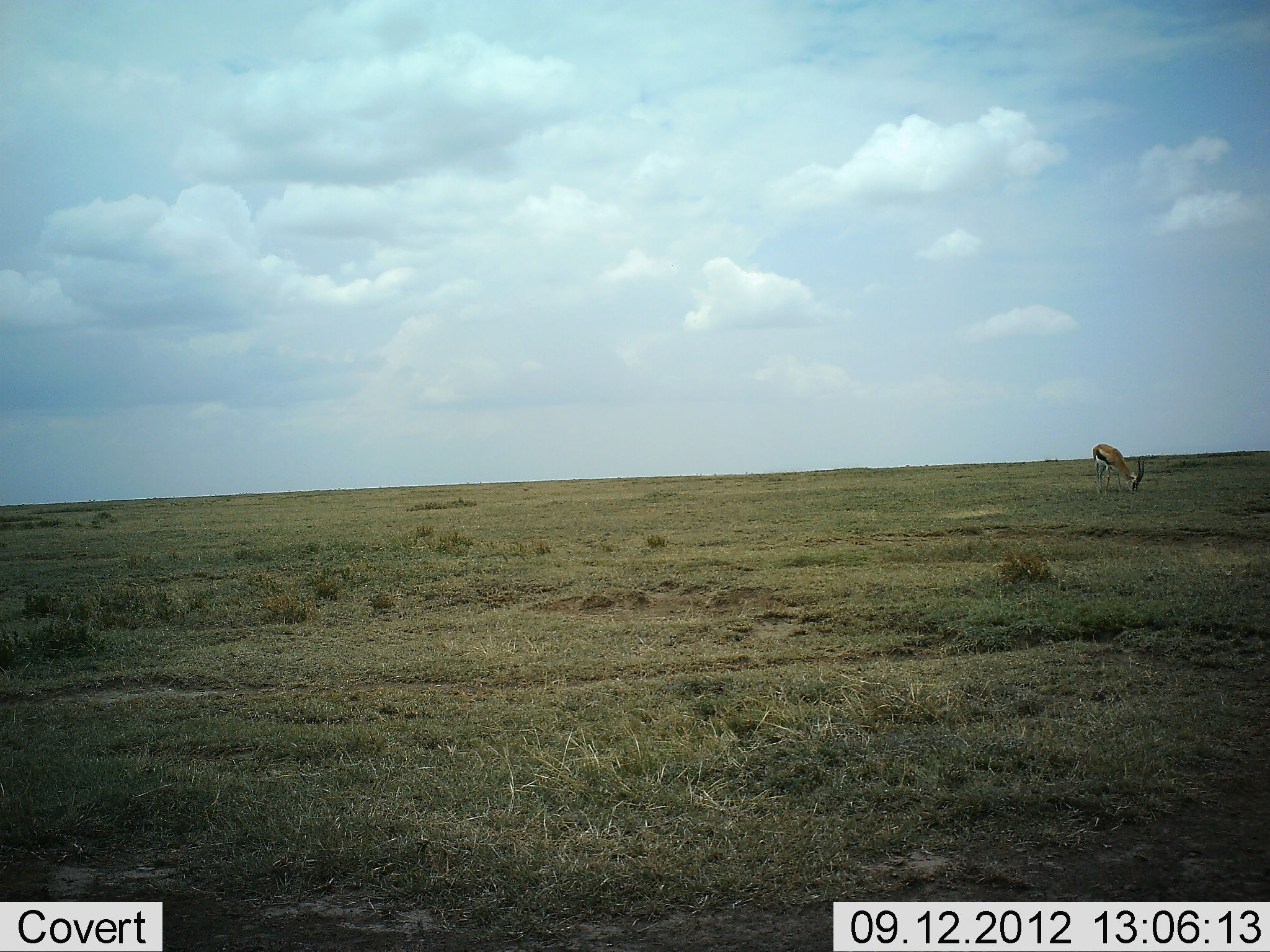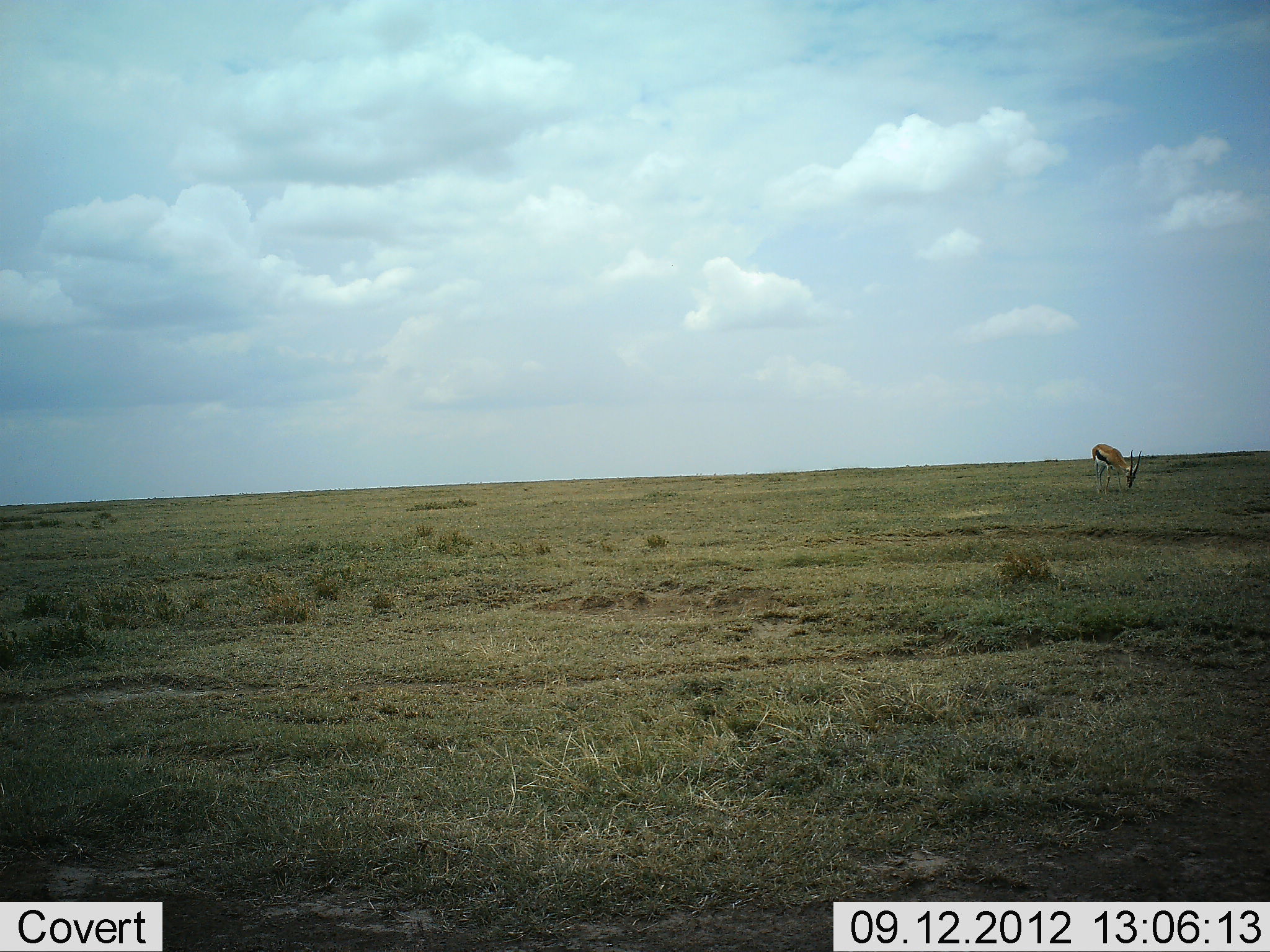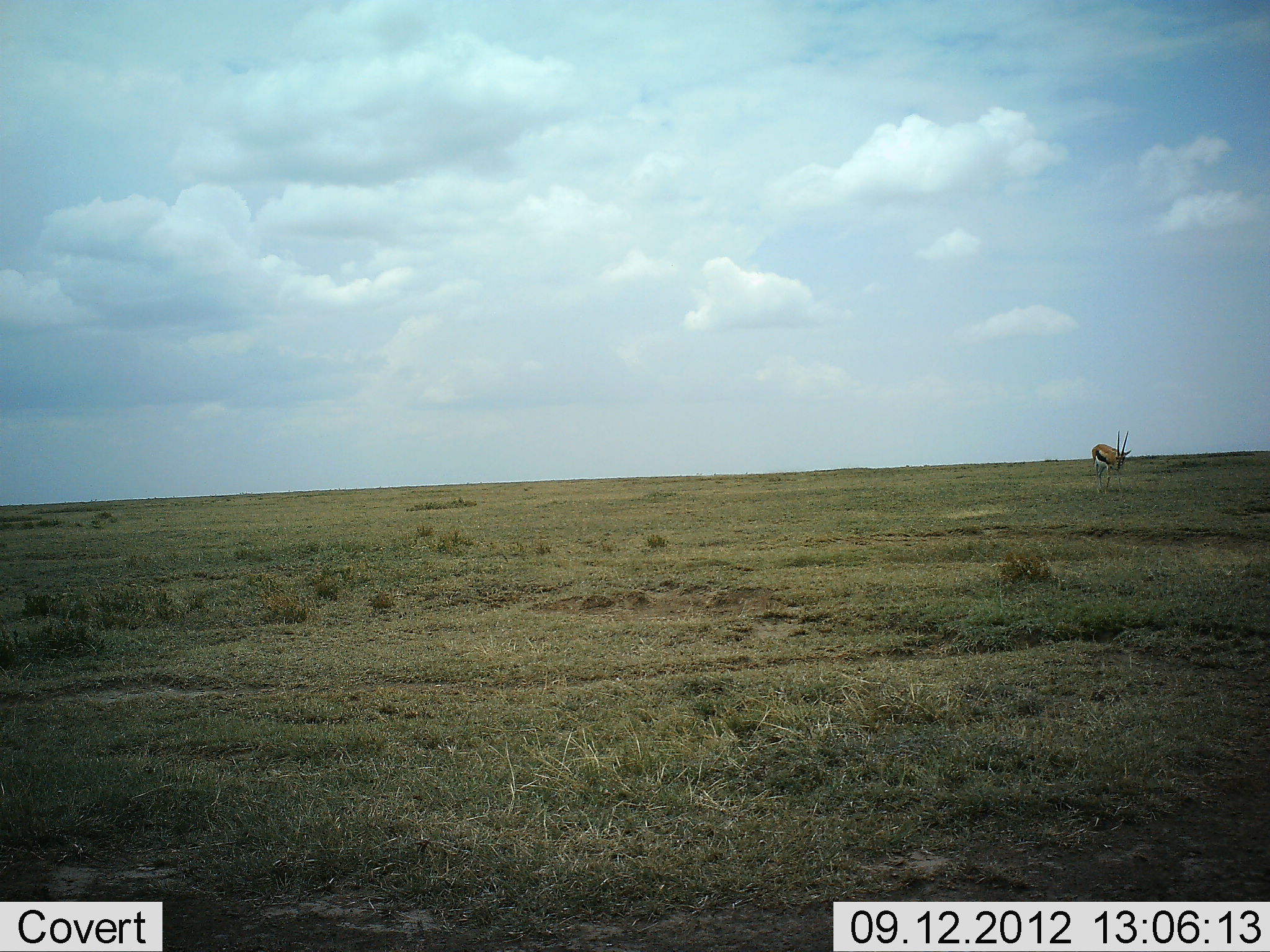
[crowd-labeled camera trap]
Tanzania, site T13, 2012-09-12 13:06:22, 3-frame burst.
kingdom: Animalia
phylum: Chordata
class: Mammalia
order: Artiodactyla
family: Bovidae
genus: Eudorcas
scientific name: Eudorcas thomsonii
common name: thomson's gazelle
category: gazellethomsons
Gazellethomsons (thomson's gazelle) (Eudorcas thomsonii), count 1. Behavior (volunteer vote fractions): standing 30%, resting 0%, moving 0%, interacting 0%. Young present (vote fraction): 0%. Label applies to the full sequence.